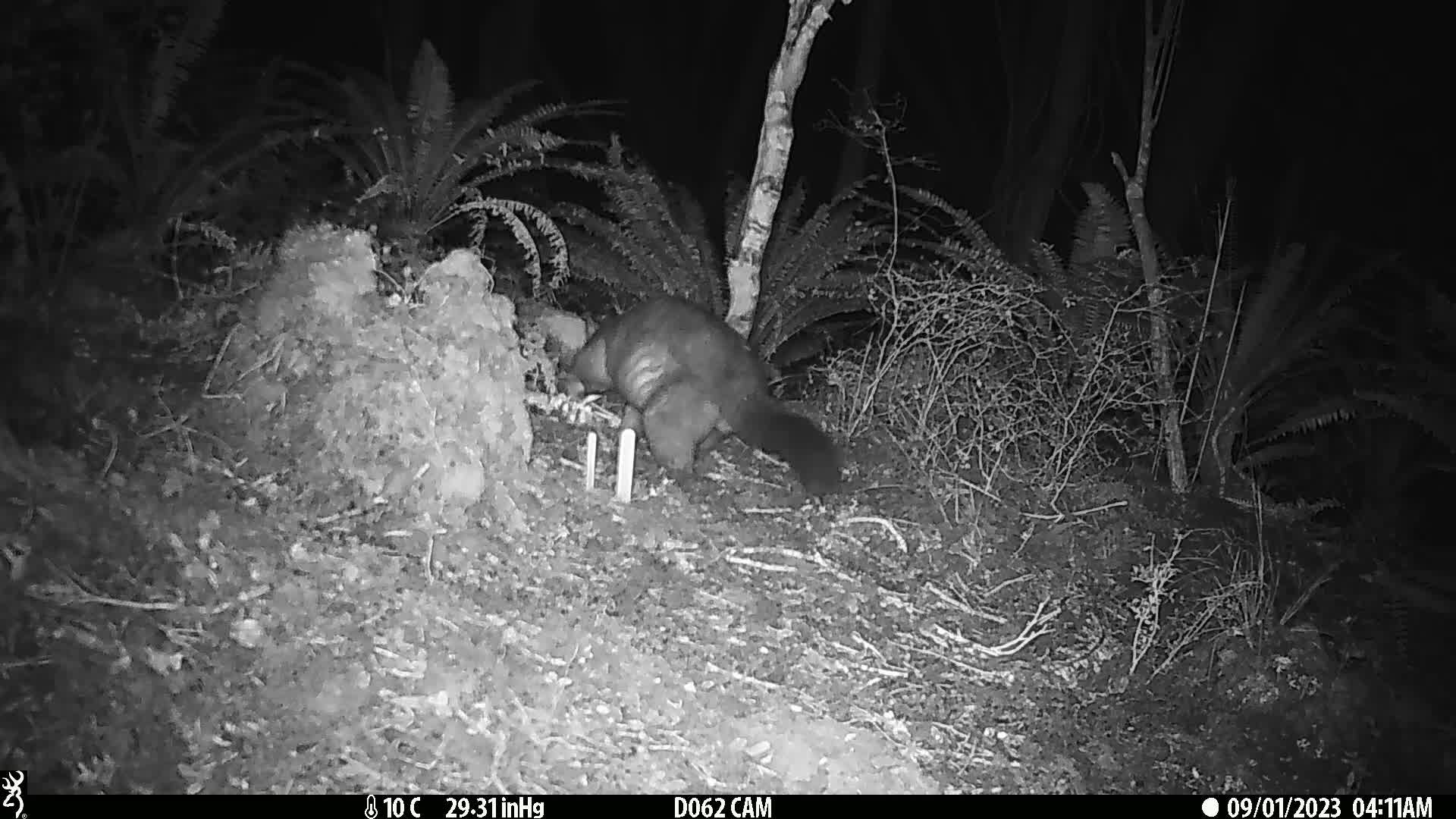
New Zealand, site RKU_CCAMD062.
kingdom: Animalia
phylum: Chordata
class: Mammalia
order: Diprotodontia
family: Phalangeridae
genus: Trichosurus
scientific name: Trichosurus vulpecula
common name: common brushtail possum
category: possum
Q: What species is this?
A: Possum (common brushtail possum) (Trichosurus vulpecula).